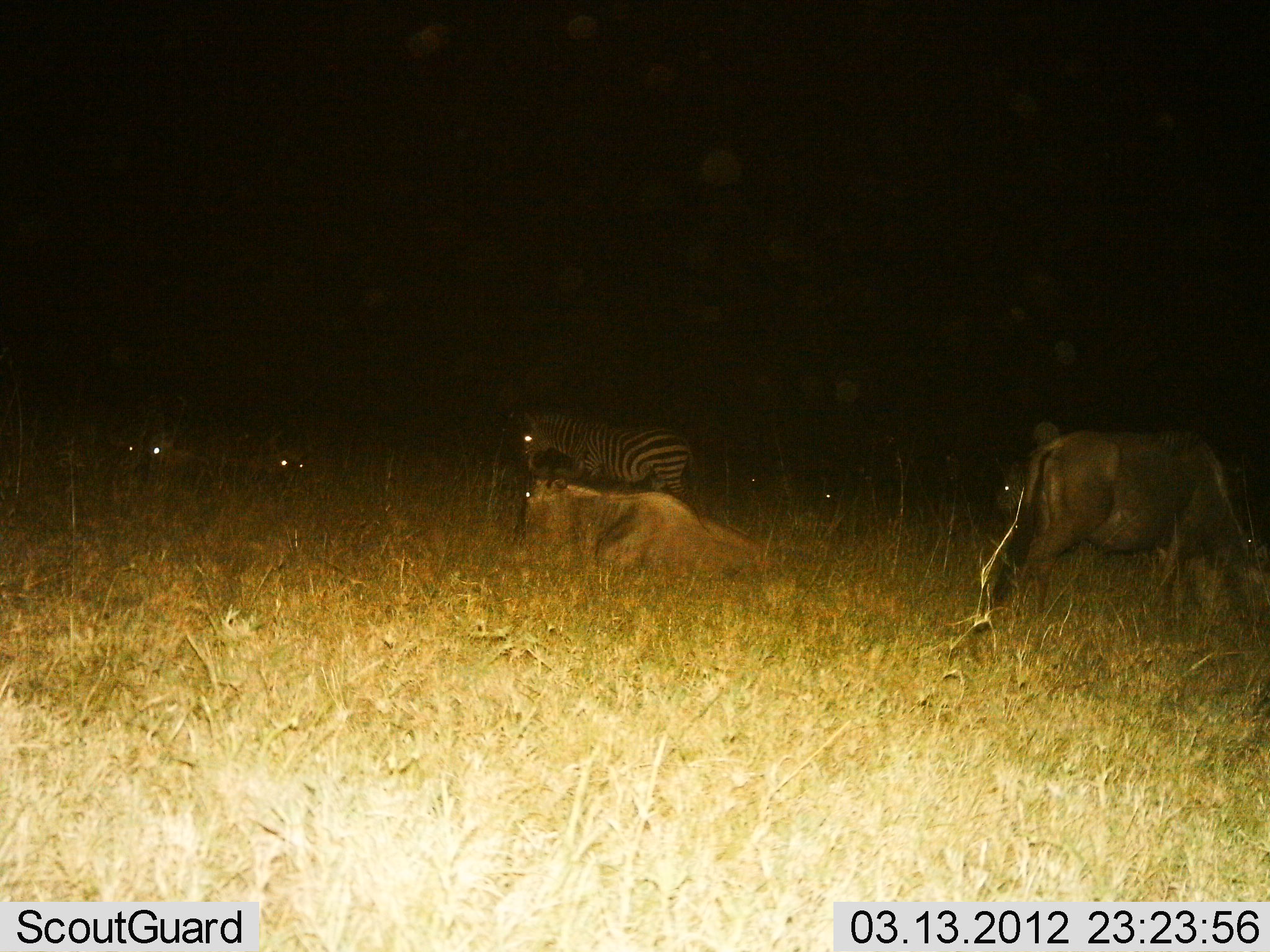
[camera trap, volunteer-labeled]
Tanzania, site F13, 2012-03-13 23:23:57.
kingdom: Animalia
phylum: Chordata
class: Mammalia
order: Artiodactyla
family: Bovidae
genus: Connochaetes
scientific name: Connochaetes taurinus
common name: blue wildebeest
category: wildebeest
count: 4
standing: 76%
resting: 100%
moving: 0%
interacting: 0%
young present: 0%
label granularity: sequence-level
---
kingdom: Animalia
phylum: Chordata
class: Mammalia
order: Perissodactyla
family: Equidae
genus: Equus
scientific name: Equus quagga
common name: plains zebra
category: zebra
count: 1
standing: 83%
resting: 0%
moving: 17%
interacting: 0%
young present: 0%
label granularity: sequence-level